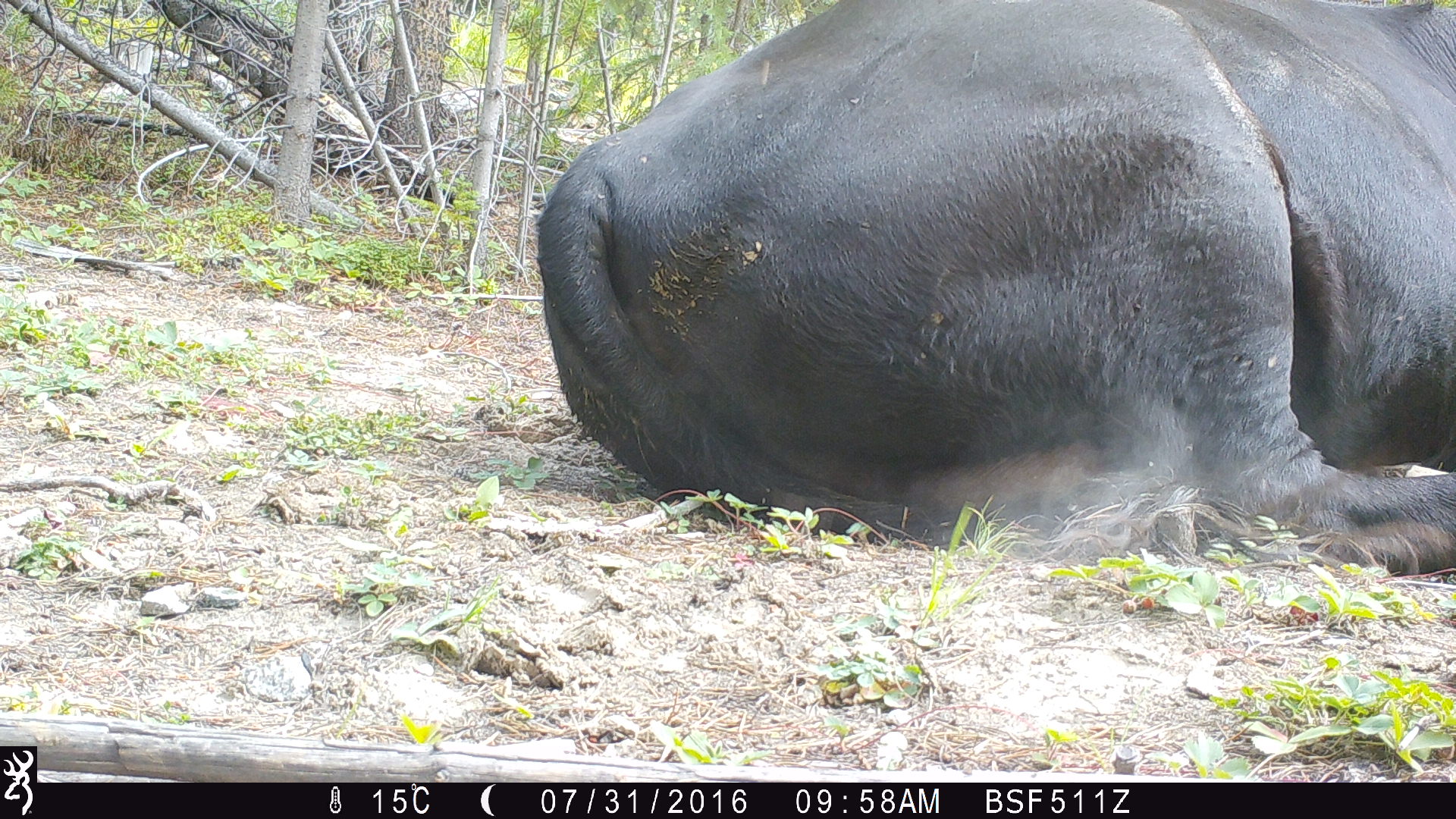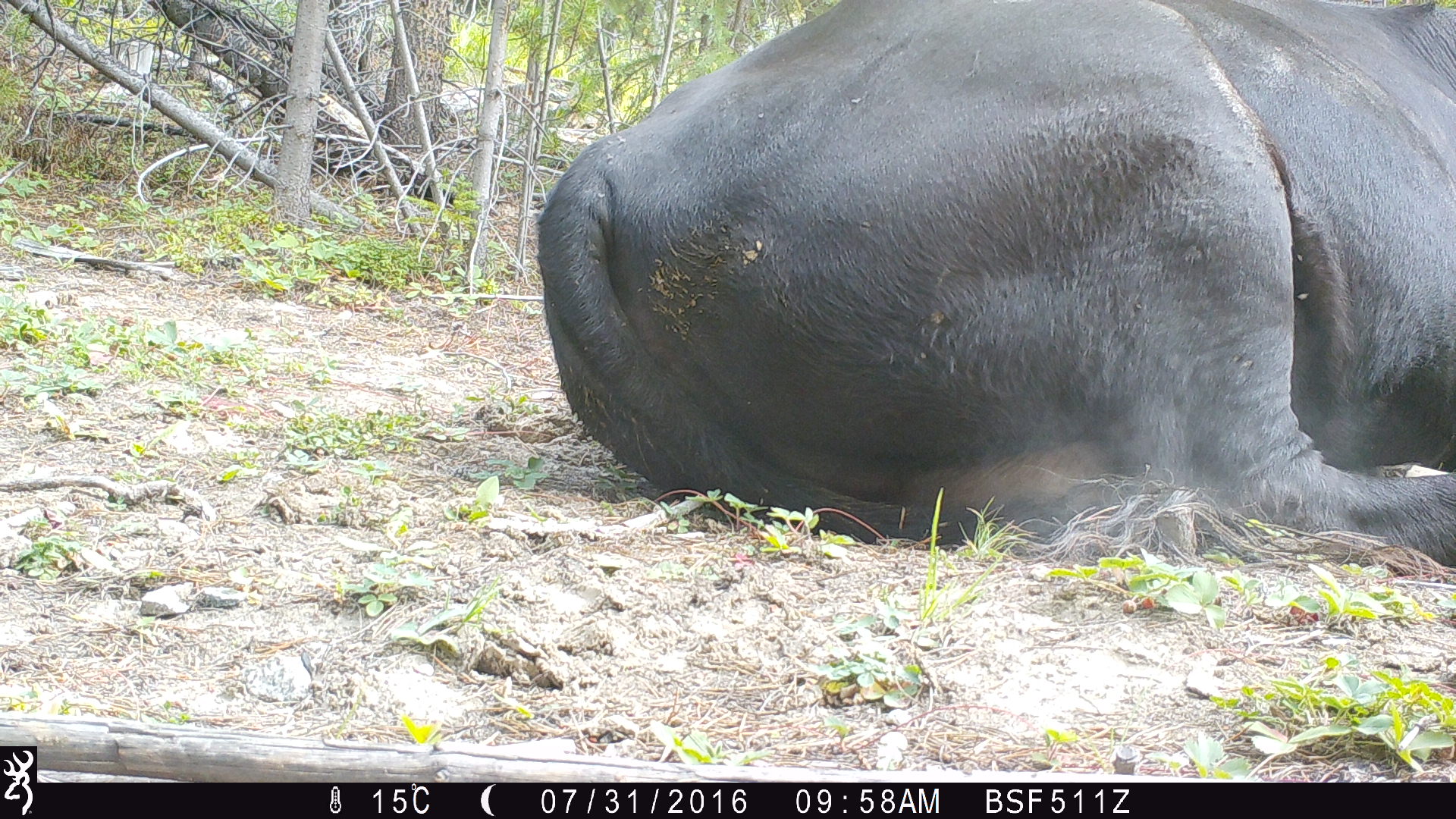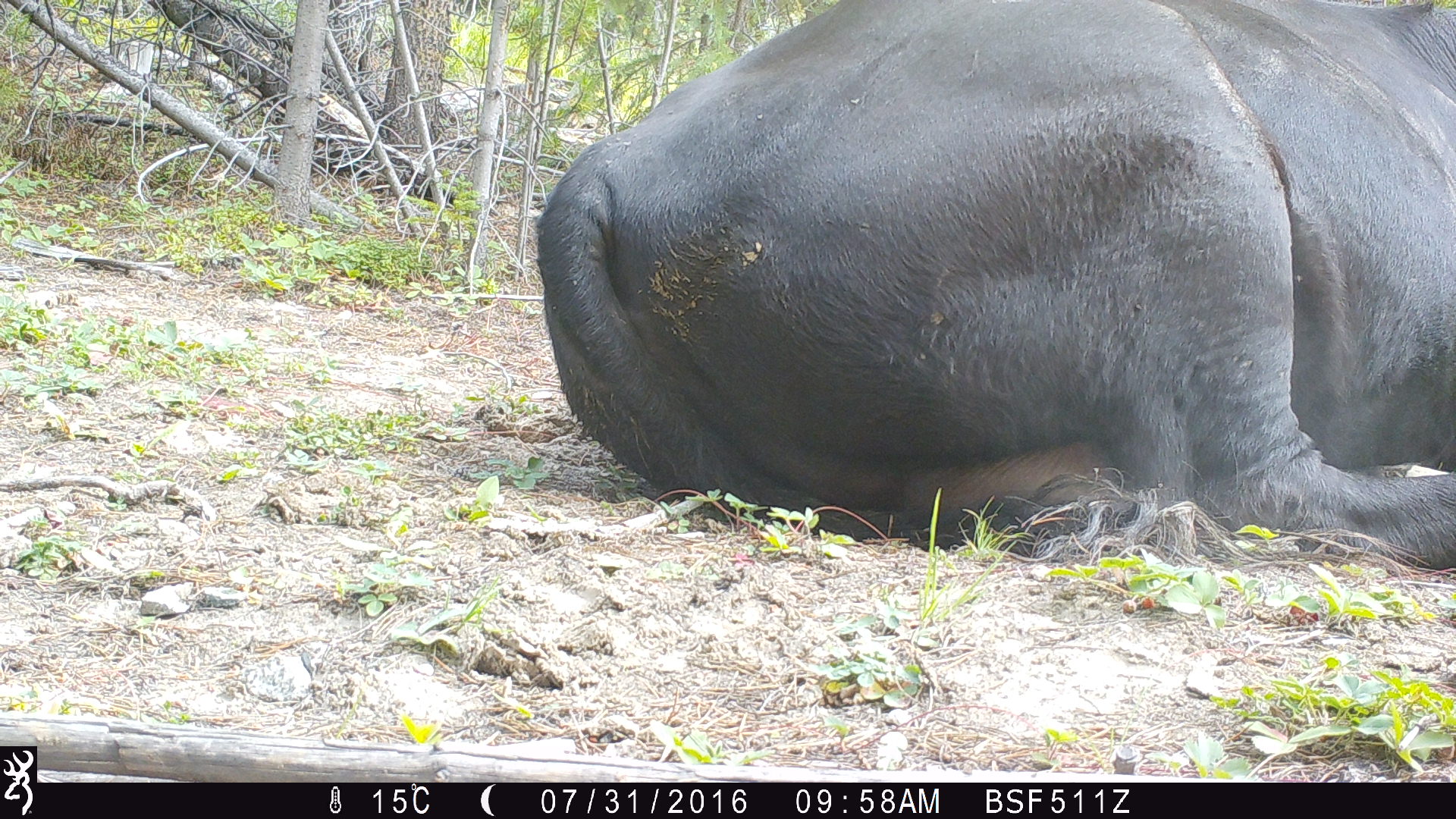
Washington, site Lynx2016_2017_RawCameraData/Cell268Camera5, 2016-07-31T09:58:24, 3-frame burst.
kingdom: Animalia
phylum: Chordata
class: Mammalia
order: Artiodactyla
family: Bovidae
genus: Bos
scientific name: Bos taurus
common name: domestic cattle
Domestic cattle (Bos taurus). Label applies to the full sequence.